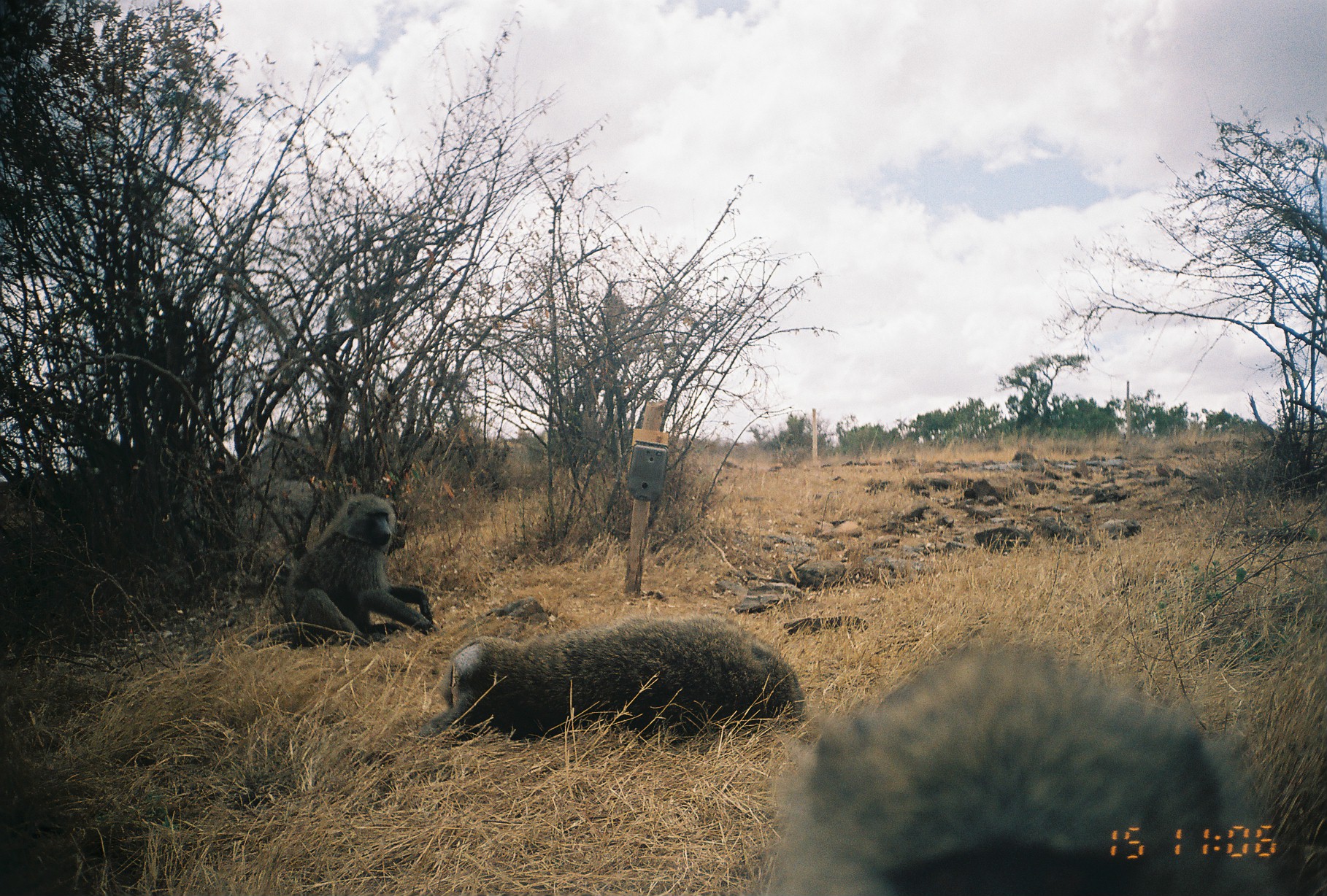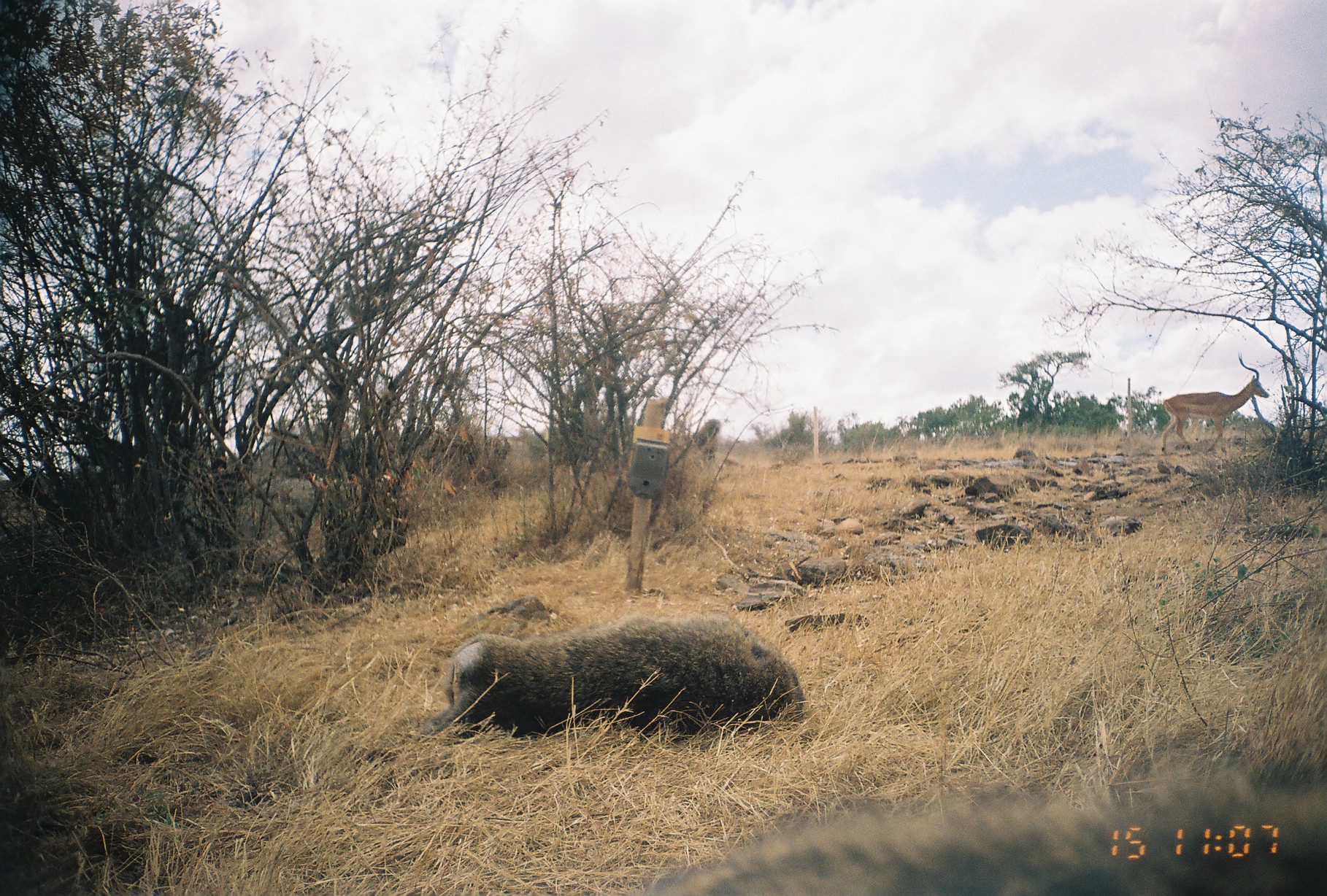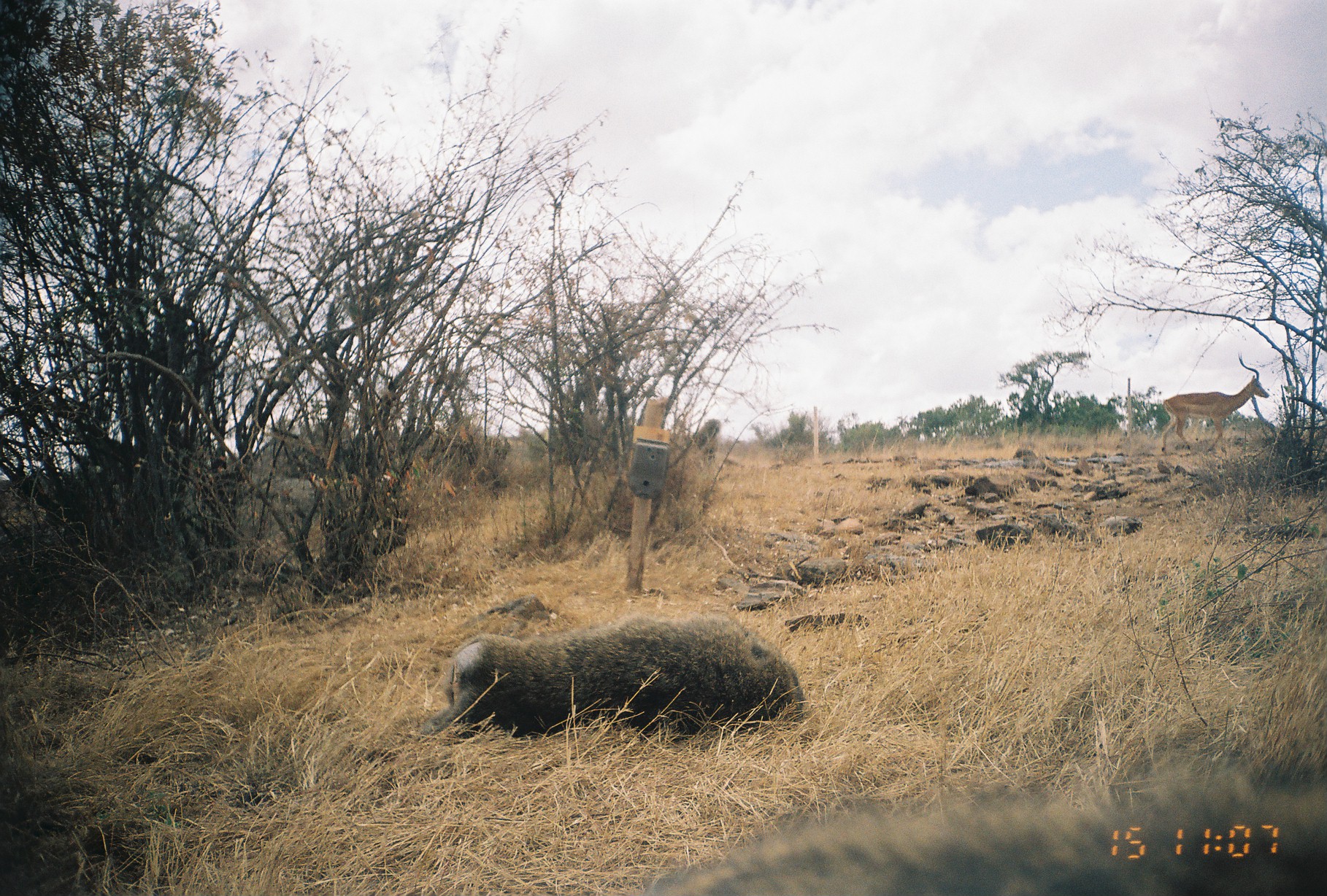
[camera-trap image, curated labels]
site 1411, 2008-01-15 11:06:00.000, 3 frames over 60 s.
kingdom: Animalia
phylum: Chordata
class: Mammalia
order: Primates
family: Cercopithecidae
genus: Papio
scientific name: Papio anubis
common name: olive baboon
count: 3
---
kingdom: Animalia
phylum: Chordata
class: Mammalia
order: Artiodactyla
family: Bovidae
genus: Aepyceros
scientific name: Aepyceros melampus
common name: impala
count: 1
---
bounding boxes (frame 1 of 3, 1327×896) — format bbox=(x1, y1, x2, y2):
papio anubis: bbox=(768, 644, 1276, 888); bbox=(417, 614, 805, 752); bbox=(280, 493, 435, 650)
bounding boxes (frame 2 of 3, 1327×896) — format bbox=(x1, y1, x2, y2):
papio anubis: bbox=(641, 766, 1323, 893); bbox=(416, 612, 804, 736); bbox=(1159, 356, 1269, 453)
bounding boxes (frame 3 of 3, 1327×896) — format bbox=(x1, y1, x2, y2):
aepyceros melampus: bbox=(650, 767, 1324, 890); bbox=(421, 613, 803, 736); bbox=(1161, 355, 1269, 452)